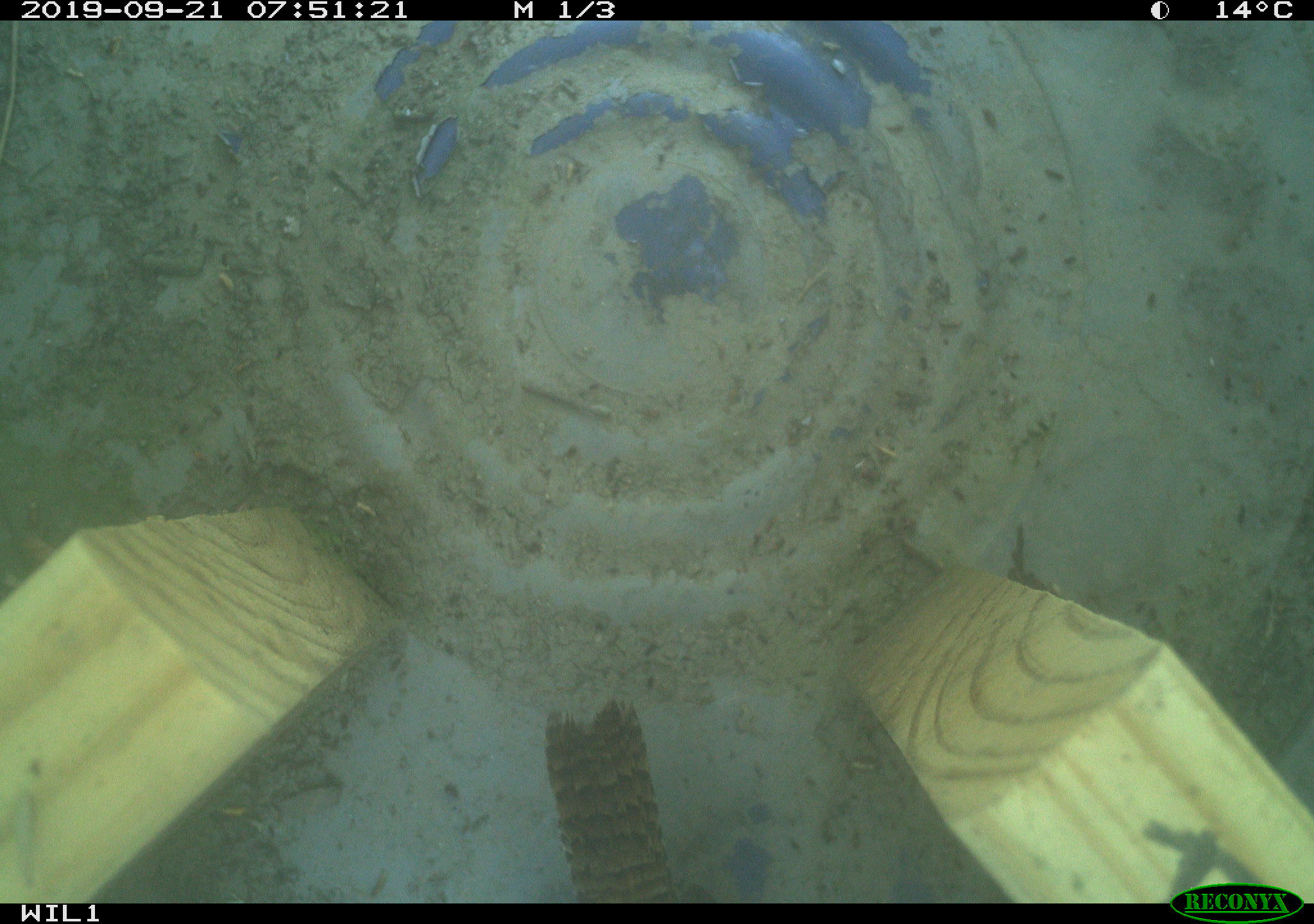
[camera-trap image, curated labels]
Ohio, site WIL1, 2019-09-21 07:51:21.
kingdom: Animalia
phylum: Chordata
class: Aves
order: Passeriformes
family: Troglodytidae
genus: Troglodytes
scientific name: Troglodytes aedon aedon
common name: northern house wren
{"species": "northern house wren (Troglodytes aedon aedon)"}